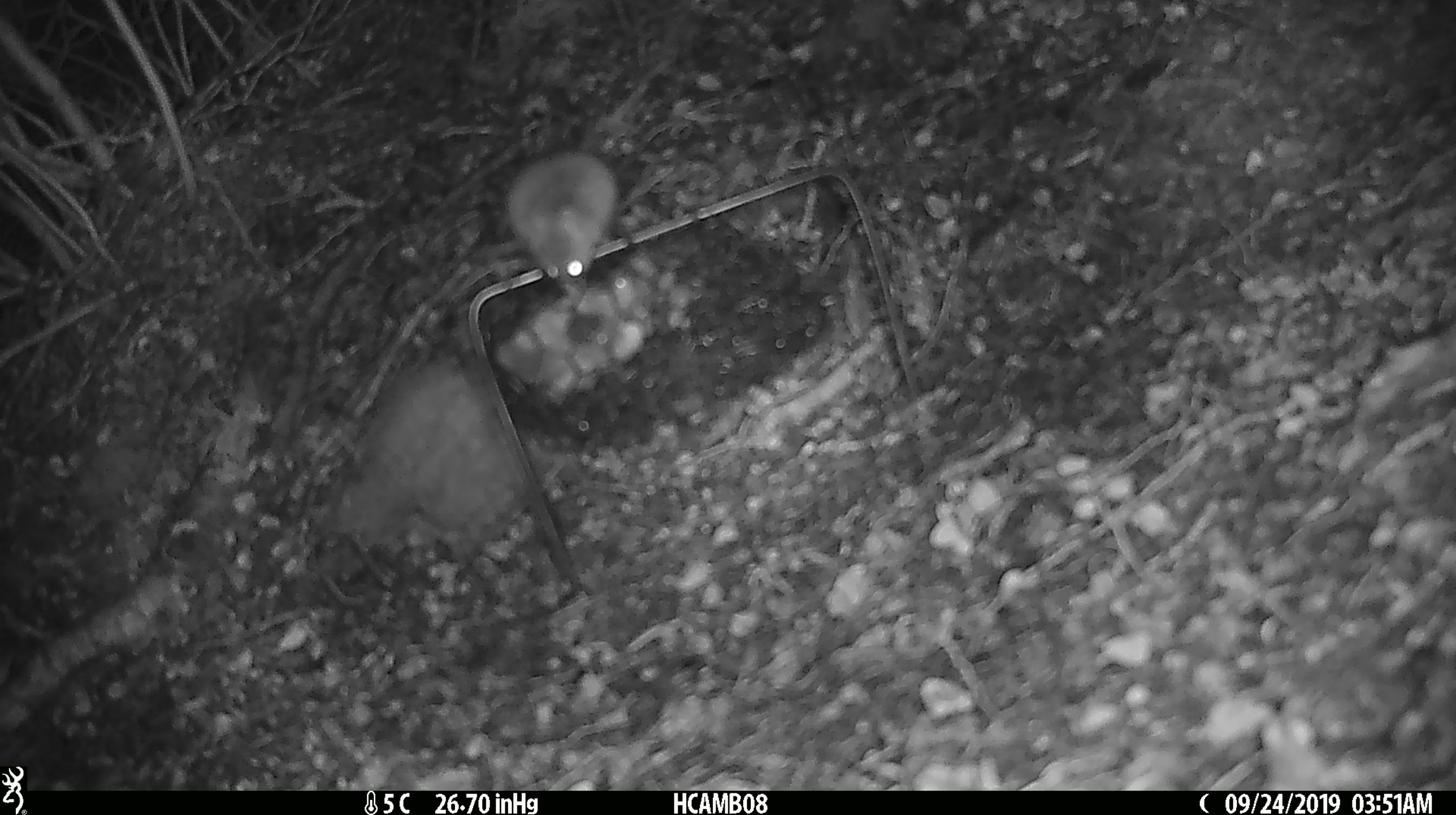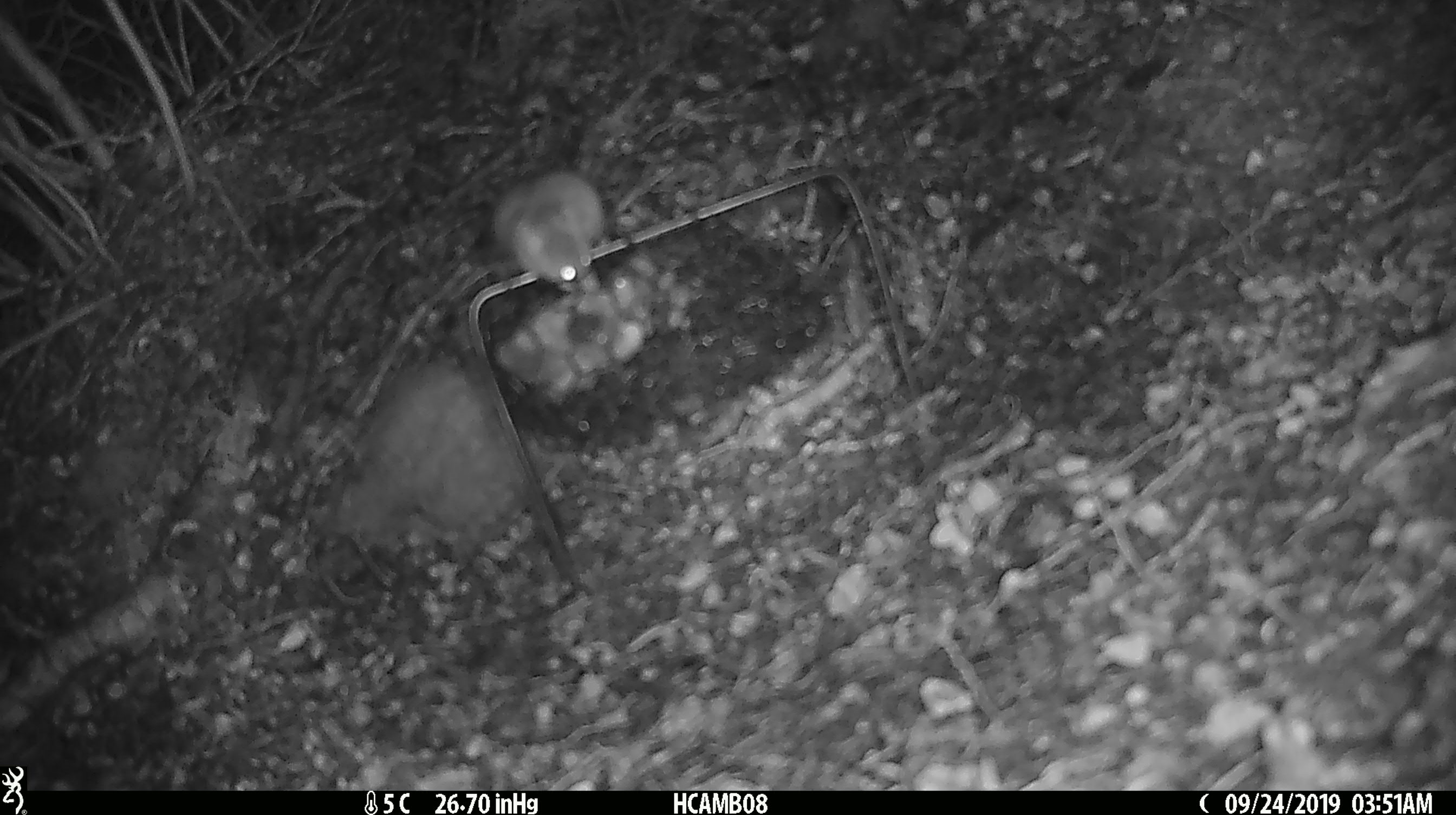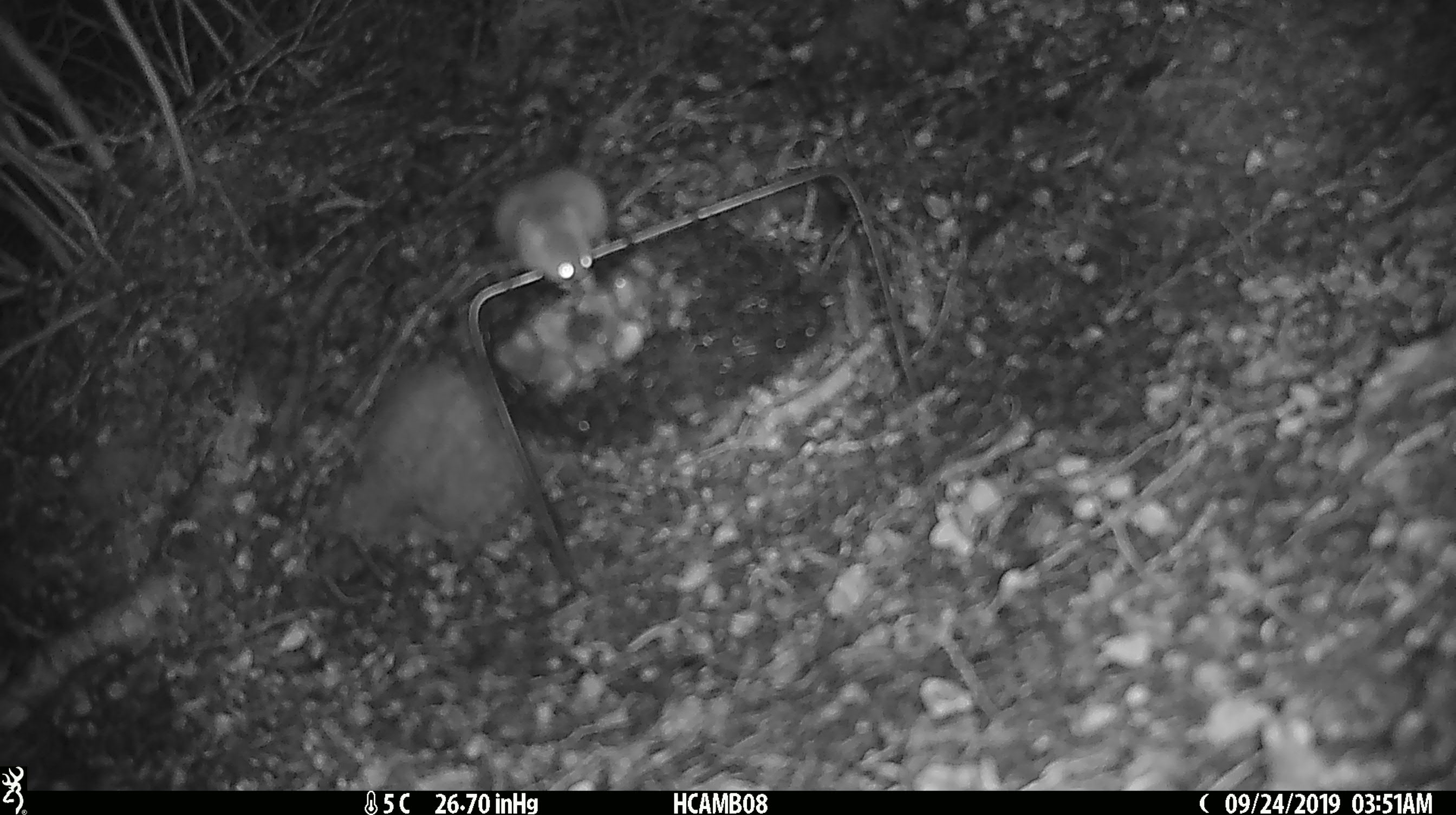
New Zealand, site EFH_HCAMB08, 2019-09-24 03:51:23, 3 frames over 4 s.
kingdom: Animalia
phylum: Chordata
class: Mammalia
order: Rodentia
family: Muridae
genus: Mus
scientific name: Mus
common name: mouse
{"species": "mouse (Mus)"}